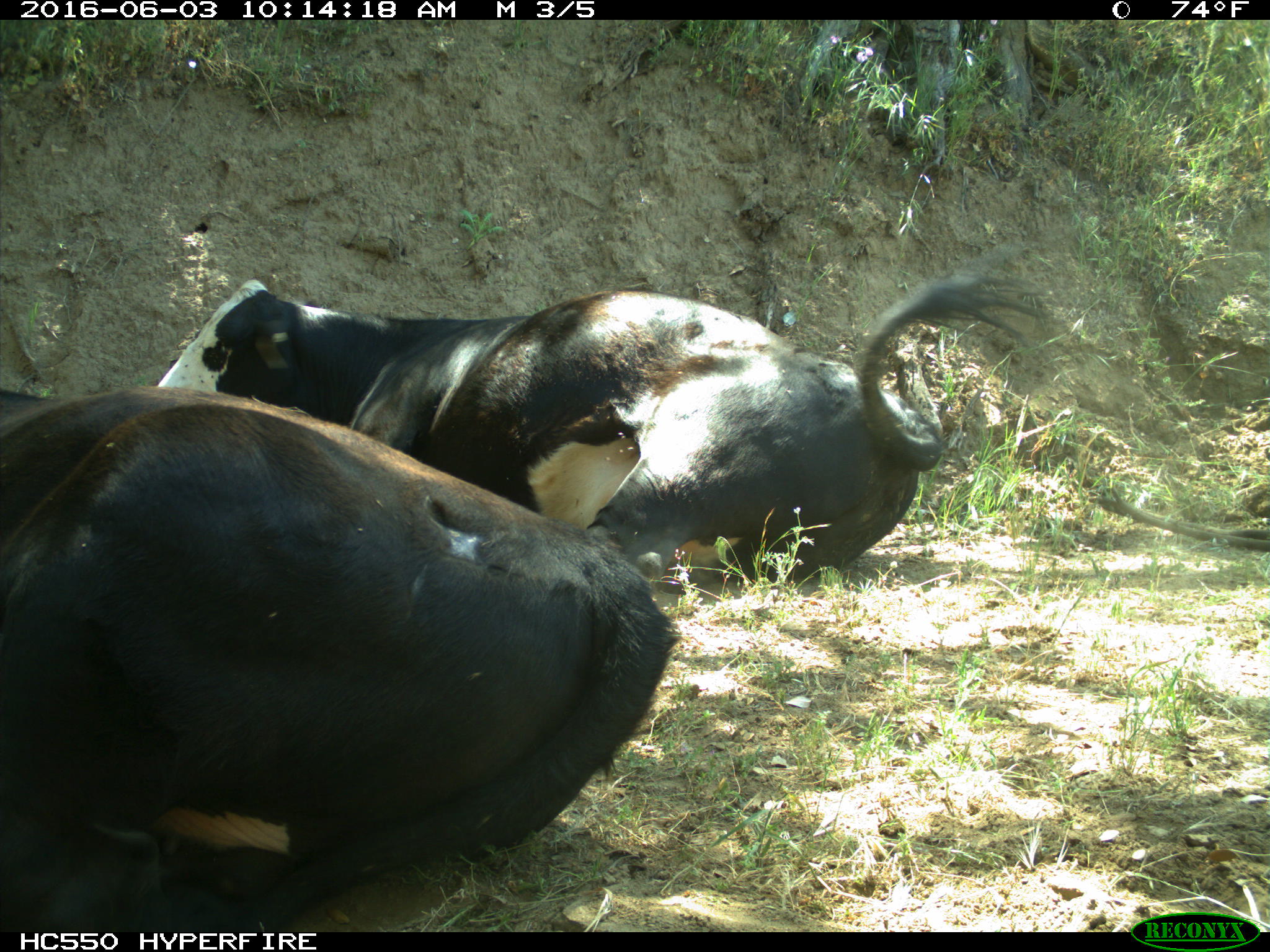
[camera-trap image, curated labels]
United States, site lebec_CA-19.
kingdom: Animalia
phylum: Chordata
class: Mammalia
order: Artiodactyla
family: Bovidae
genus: Bos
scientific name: Bos taurus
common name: domestic cow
Bos taurus (domestic cow).